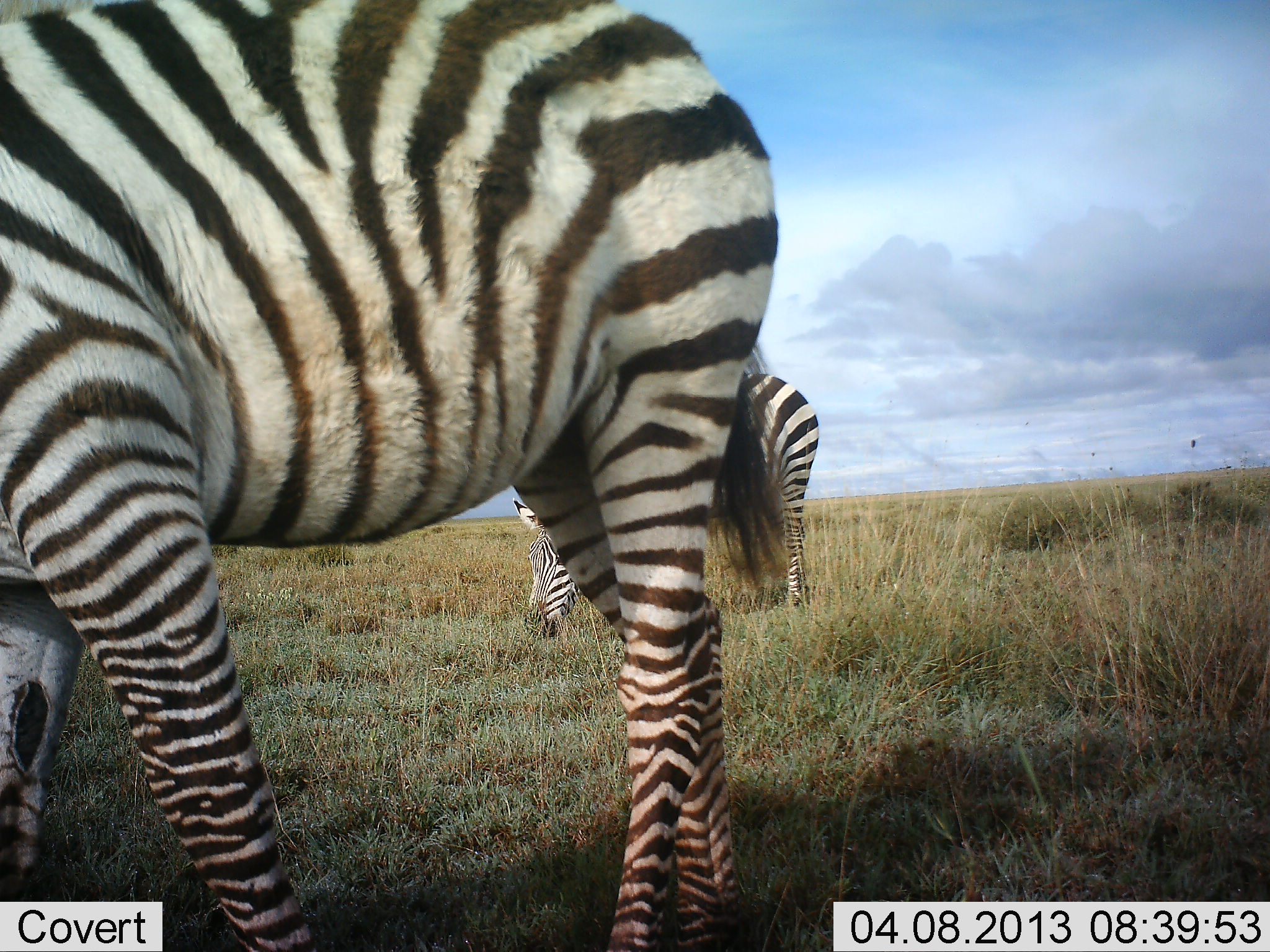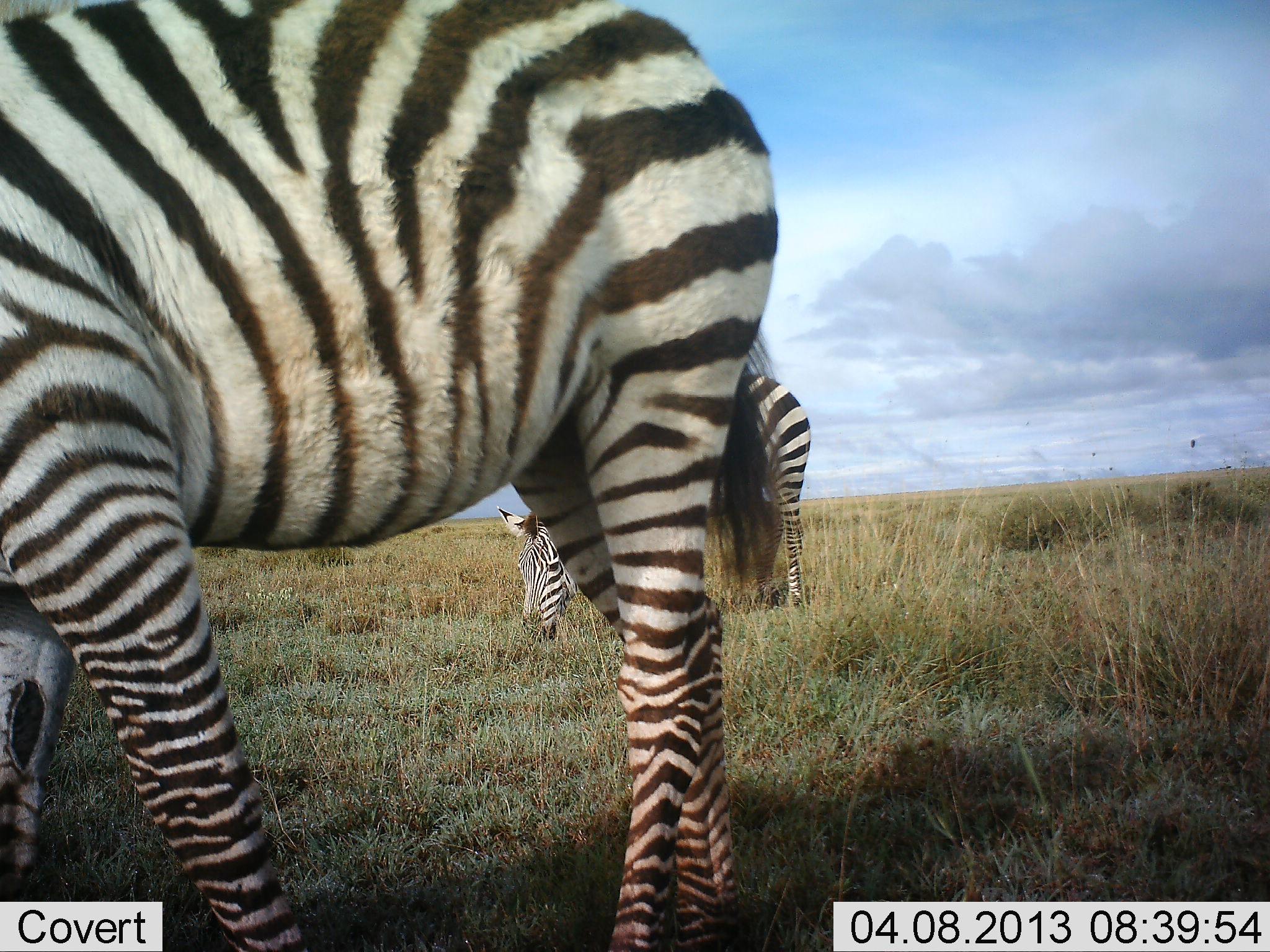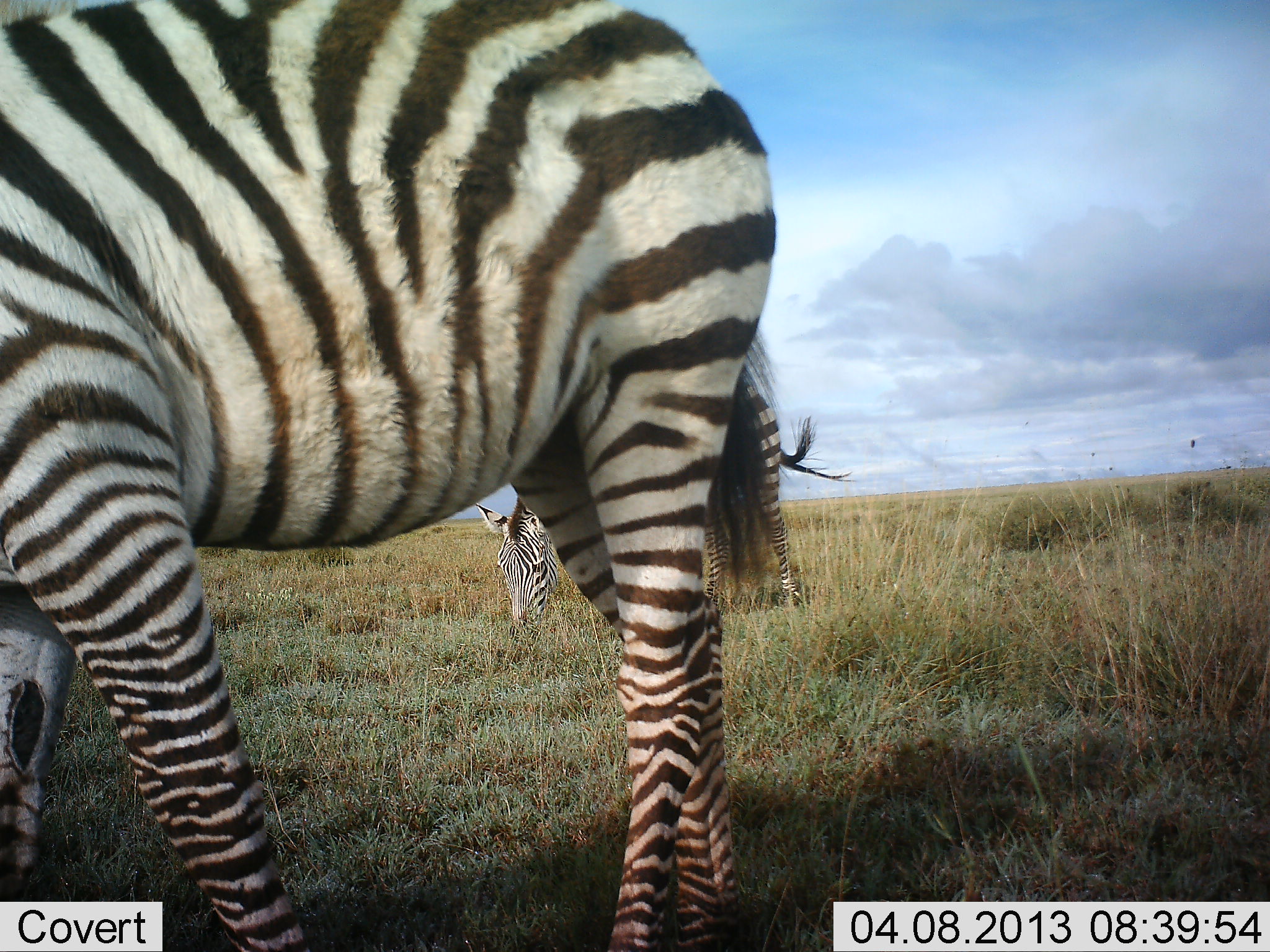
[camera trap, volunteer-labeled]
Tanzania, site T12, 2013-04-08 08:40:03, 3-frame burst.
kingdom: Animalia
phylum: Chordata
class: Mammalia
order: Perissodactyla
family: Equidae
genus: Equus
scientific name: Equus quagga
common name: plains zebra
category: zebra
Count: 2.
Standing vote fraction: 45%.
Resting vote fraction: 0%.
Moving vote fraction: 5%.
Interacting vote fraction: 5%.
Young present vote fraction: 5%.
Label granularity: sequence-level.